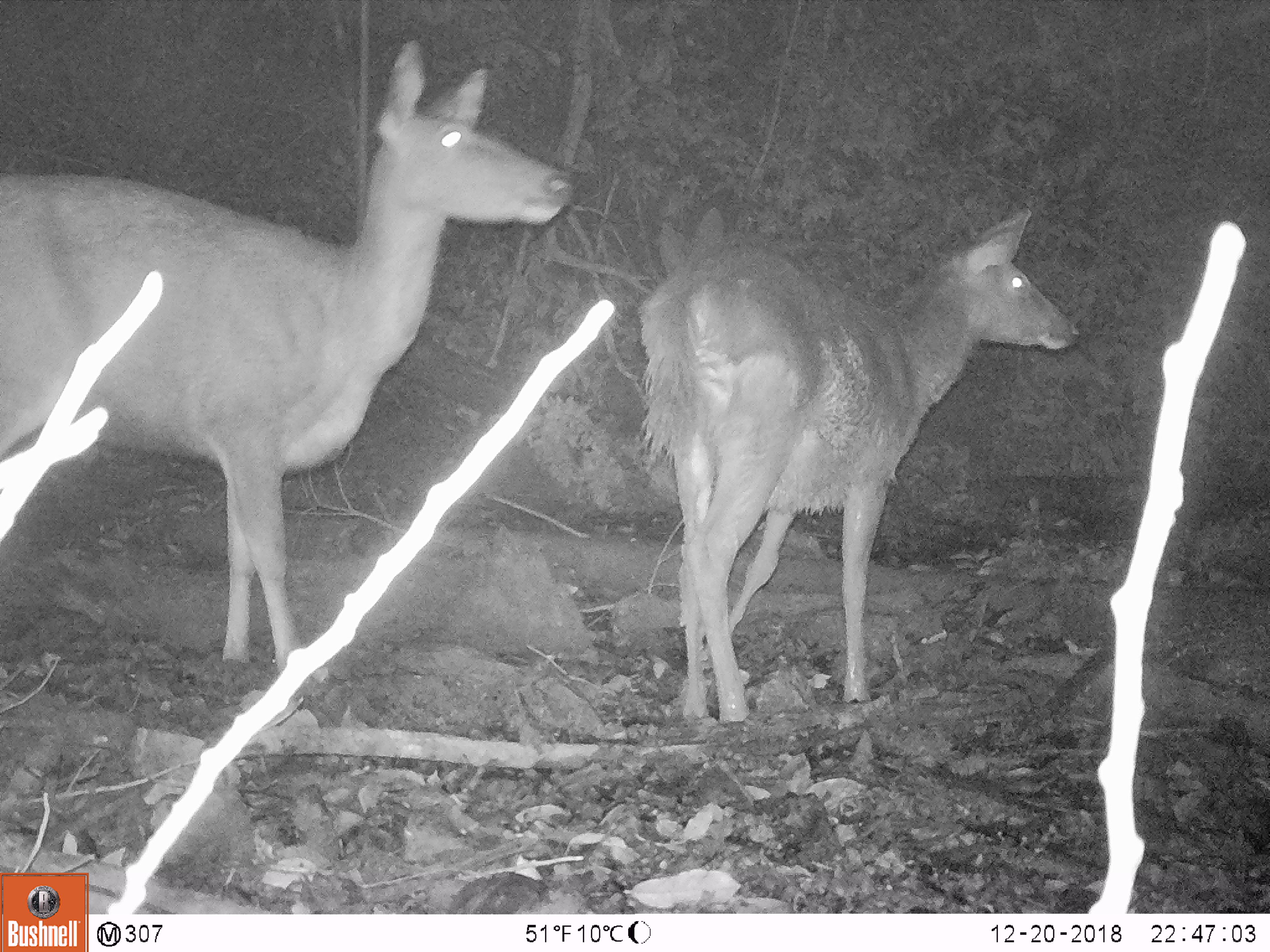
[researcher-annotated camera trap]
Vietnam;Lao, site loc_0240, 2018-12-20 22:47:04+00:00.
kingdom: Animalia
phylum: Chordata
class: Mammalia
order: Artiodactyla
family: Cervidae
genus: Rusa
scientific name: Rusa unicolor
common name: sambar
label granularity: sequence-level